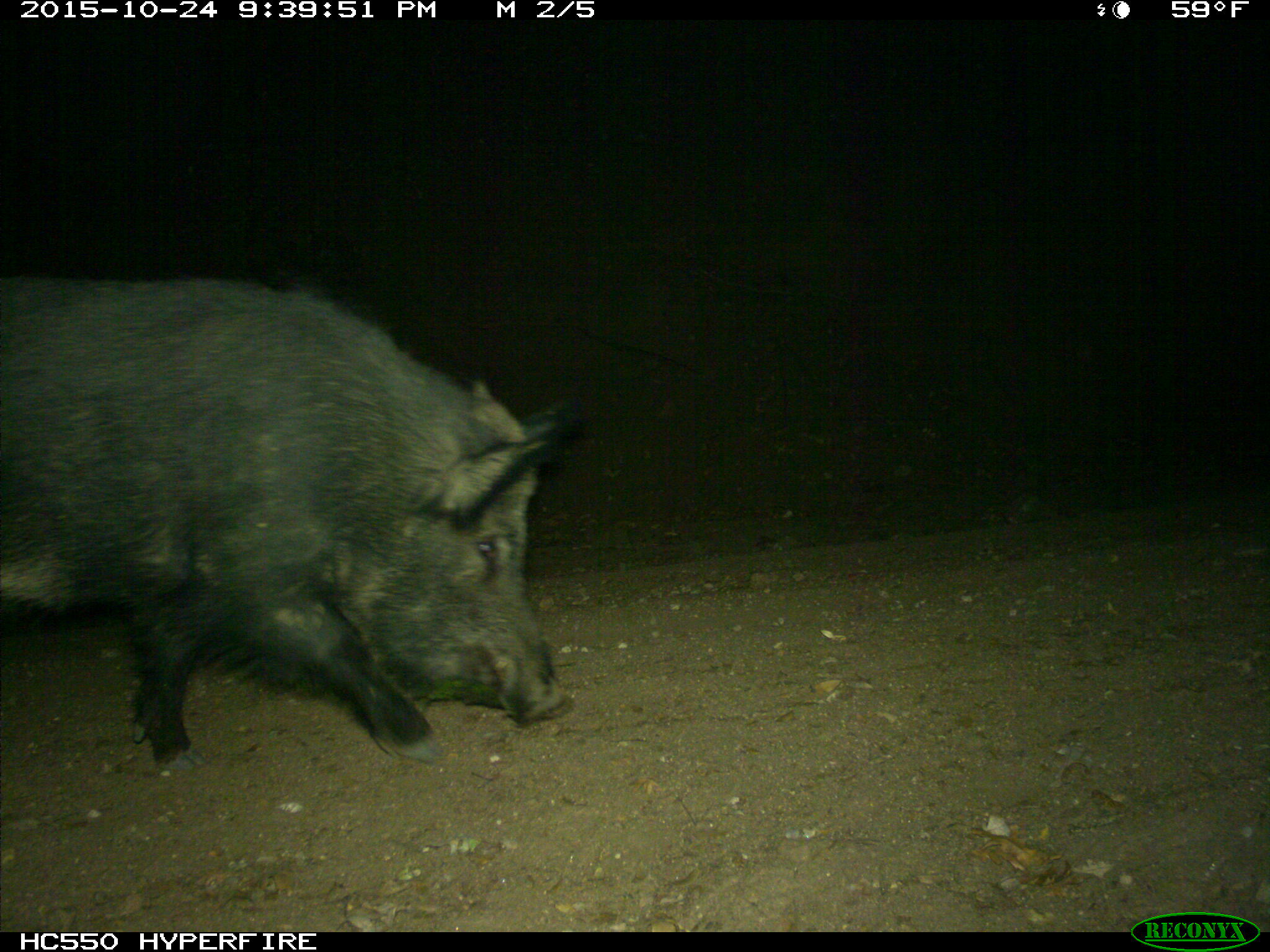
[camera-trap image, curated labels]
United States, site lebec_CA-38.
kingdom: Animalia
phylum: Chordata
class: Mammalia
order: Artiodactyla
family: Suidae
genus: Sus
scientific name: Sus scrofa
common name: wild boar